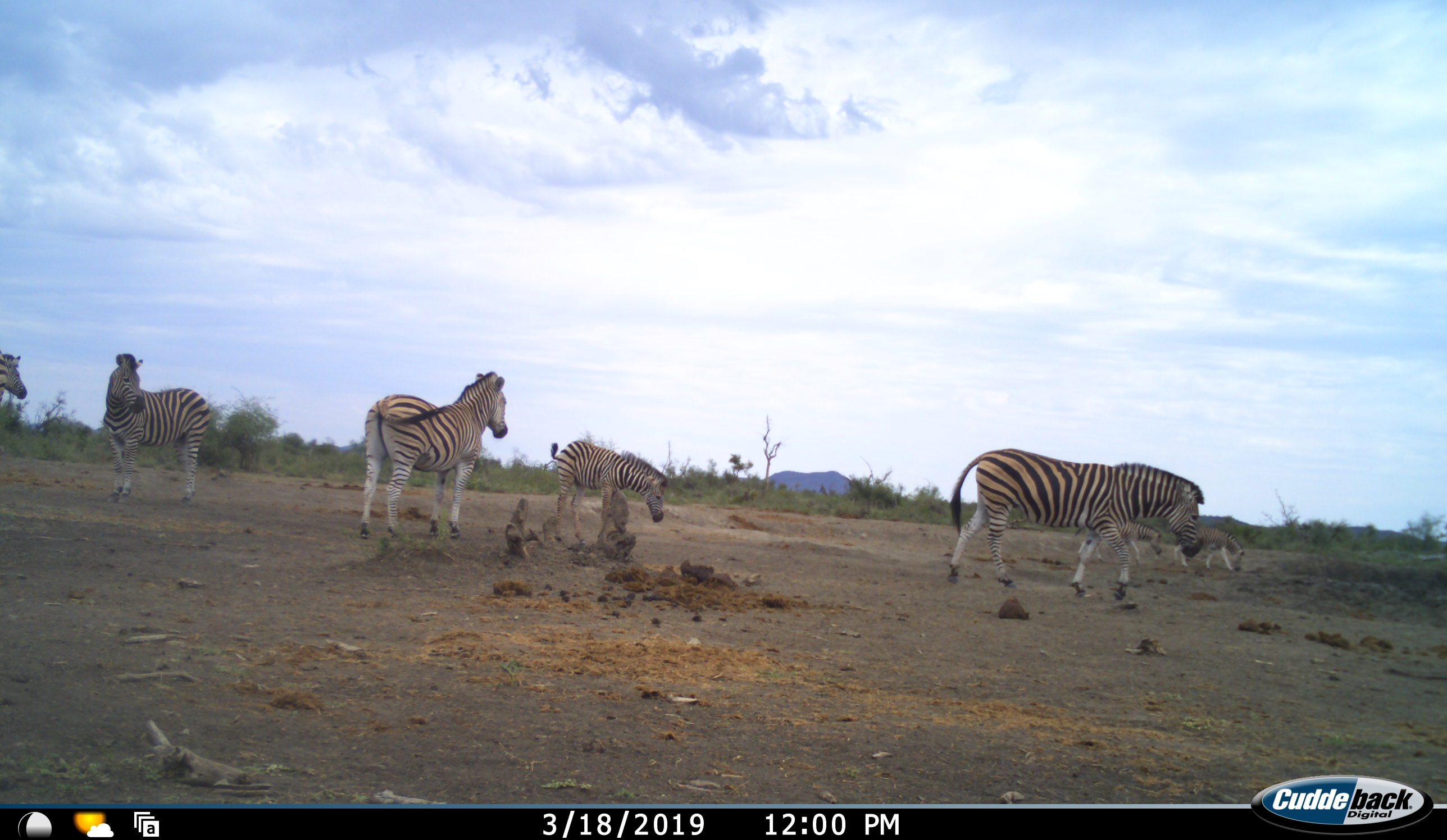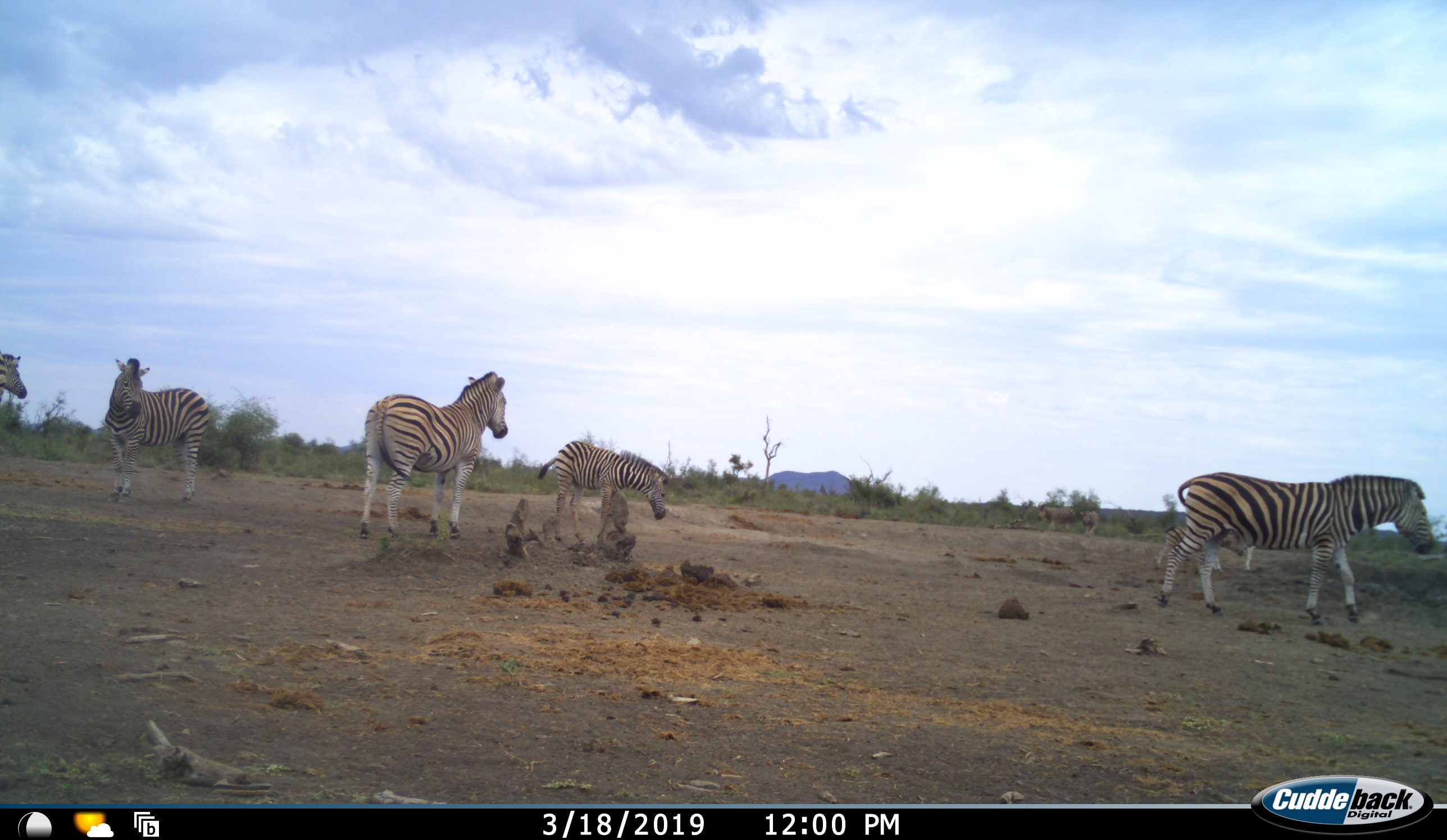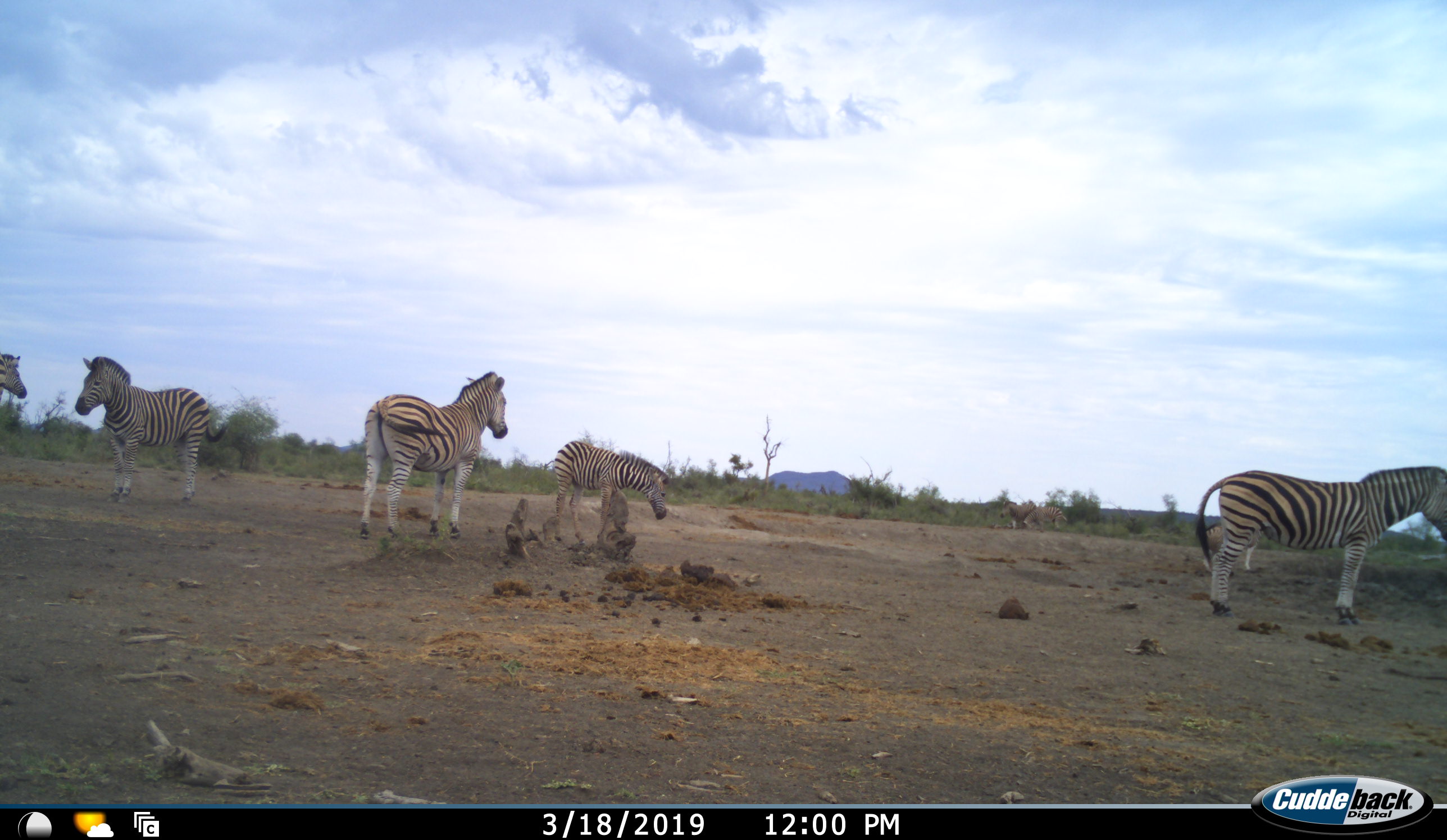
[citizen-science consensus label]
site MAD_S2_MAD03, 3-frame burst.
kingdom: Animalia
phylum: Chordata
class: Mammalia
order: Perissodactyla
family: Equidae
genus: Equus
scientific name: Equus quagga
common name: plains zebra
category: zebraplains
Zebraplains (plains zebra) (Equus quagga), count 7. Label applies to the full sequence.